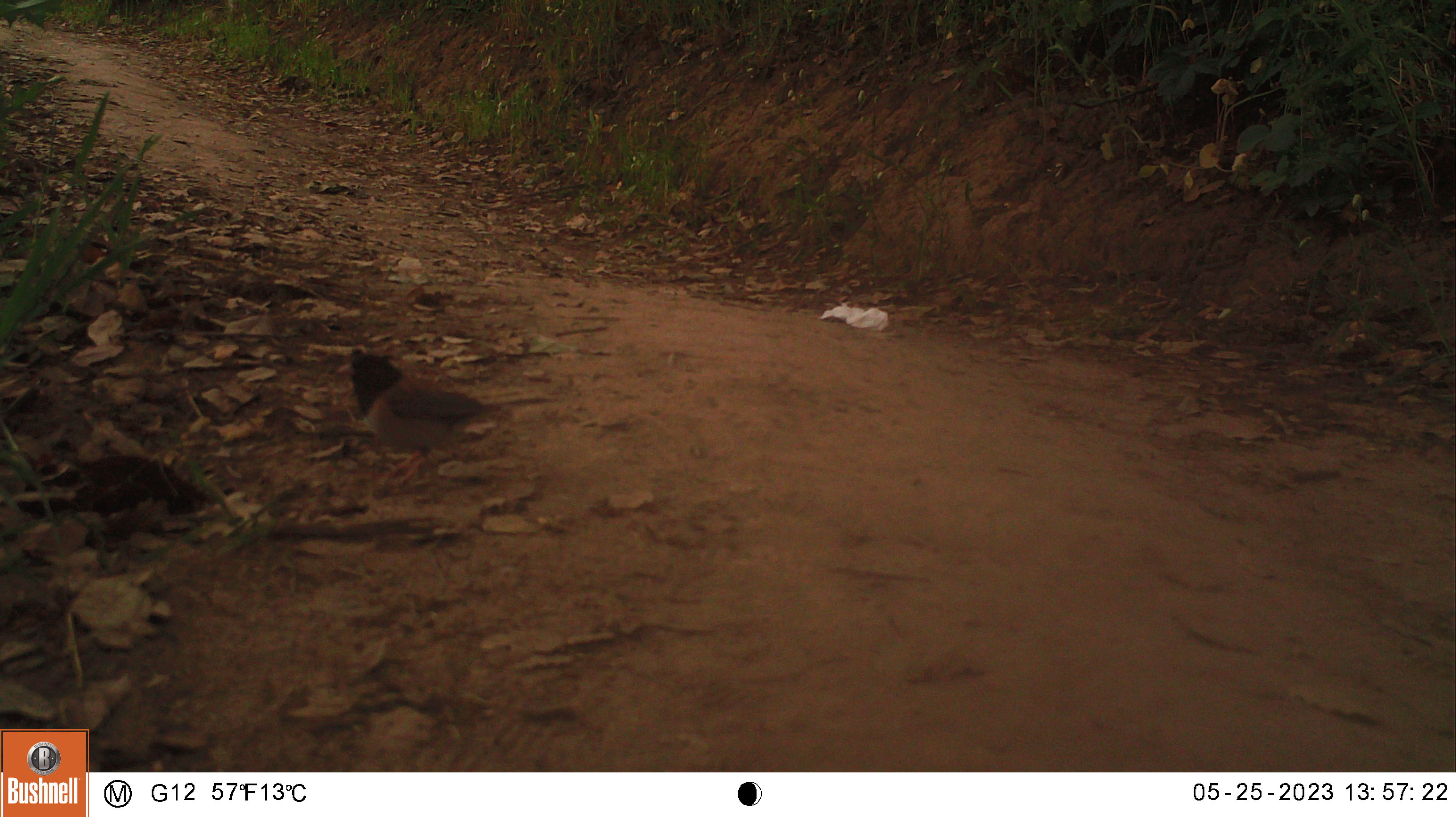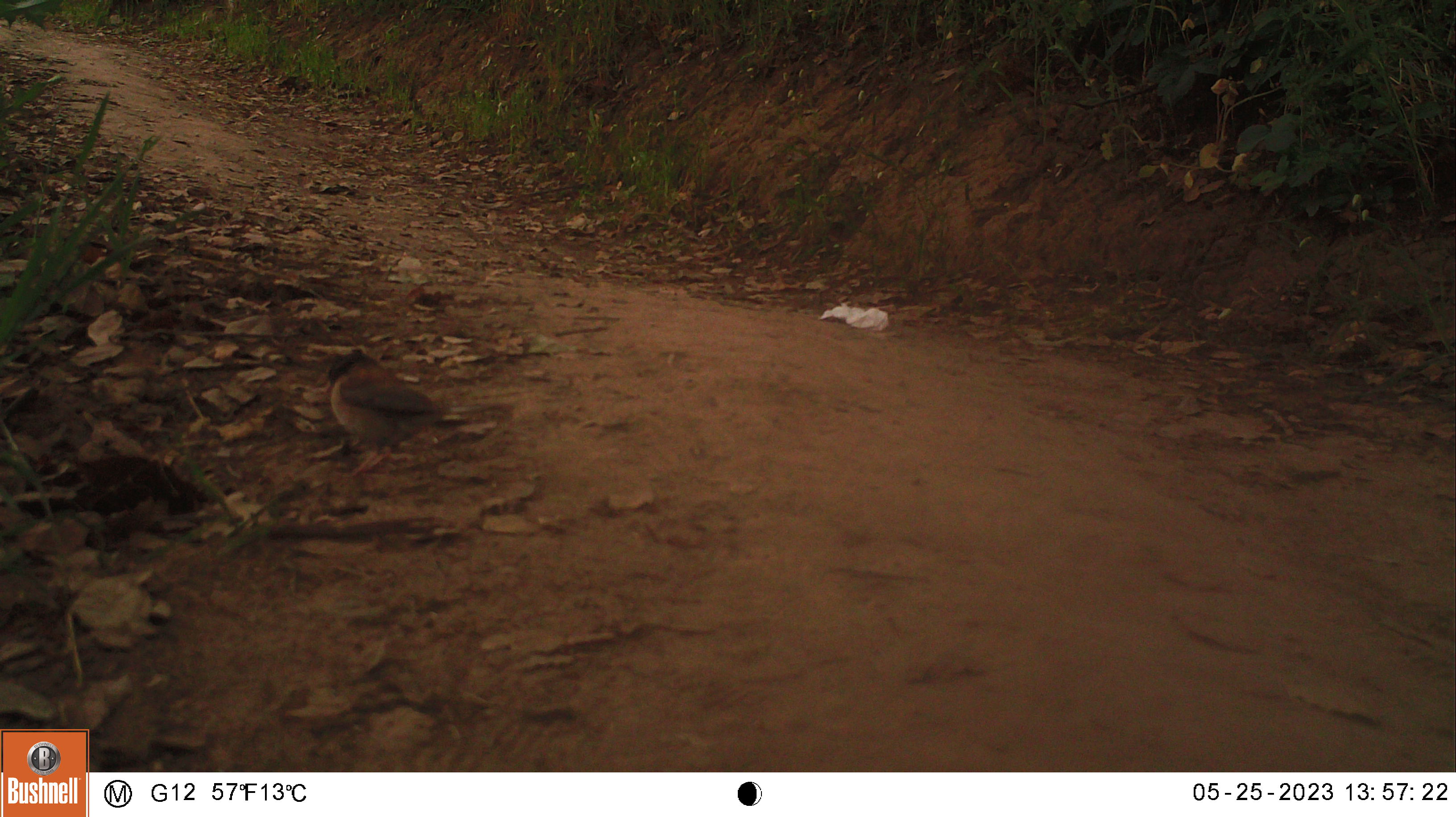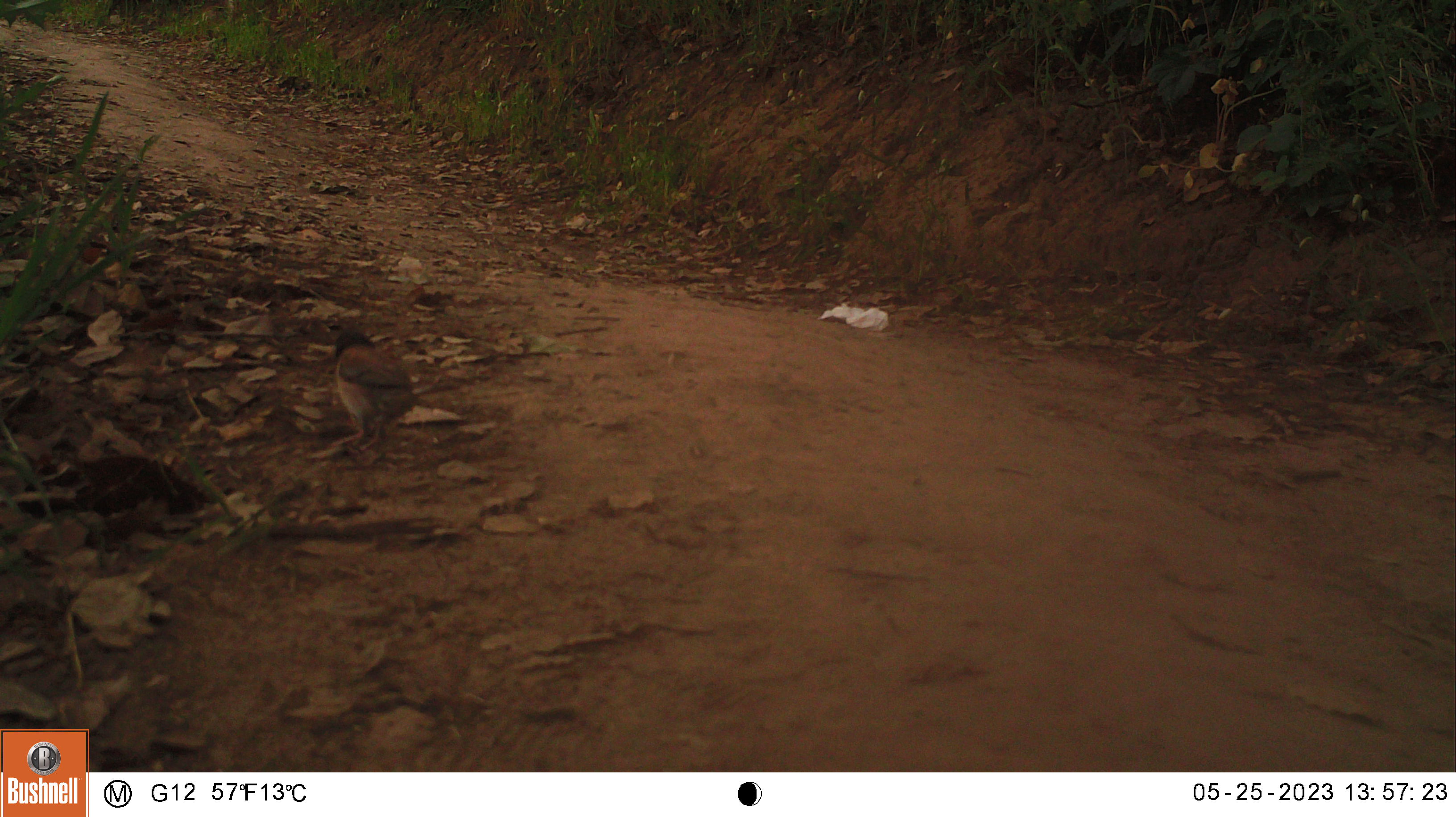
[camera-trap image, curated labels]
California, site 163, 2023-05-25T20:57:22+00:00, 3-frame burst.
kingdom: Animalia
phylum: Chordata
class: Aves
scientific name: Aves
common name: bird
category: unknown bird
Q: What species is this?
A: Unknown bird (bird) (Aves).